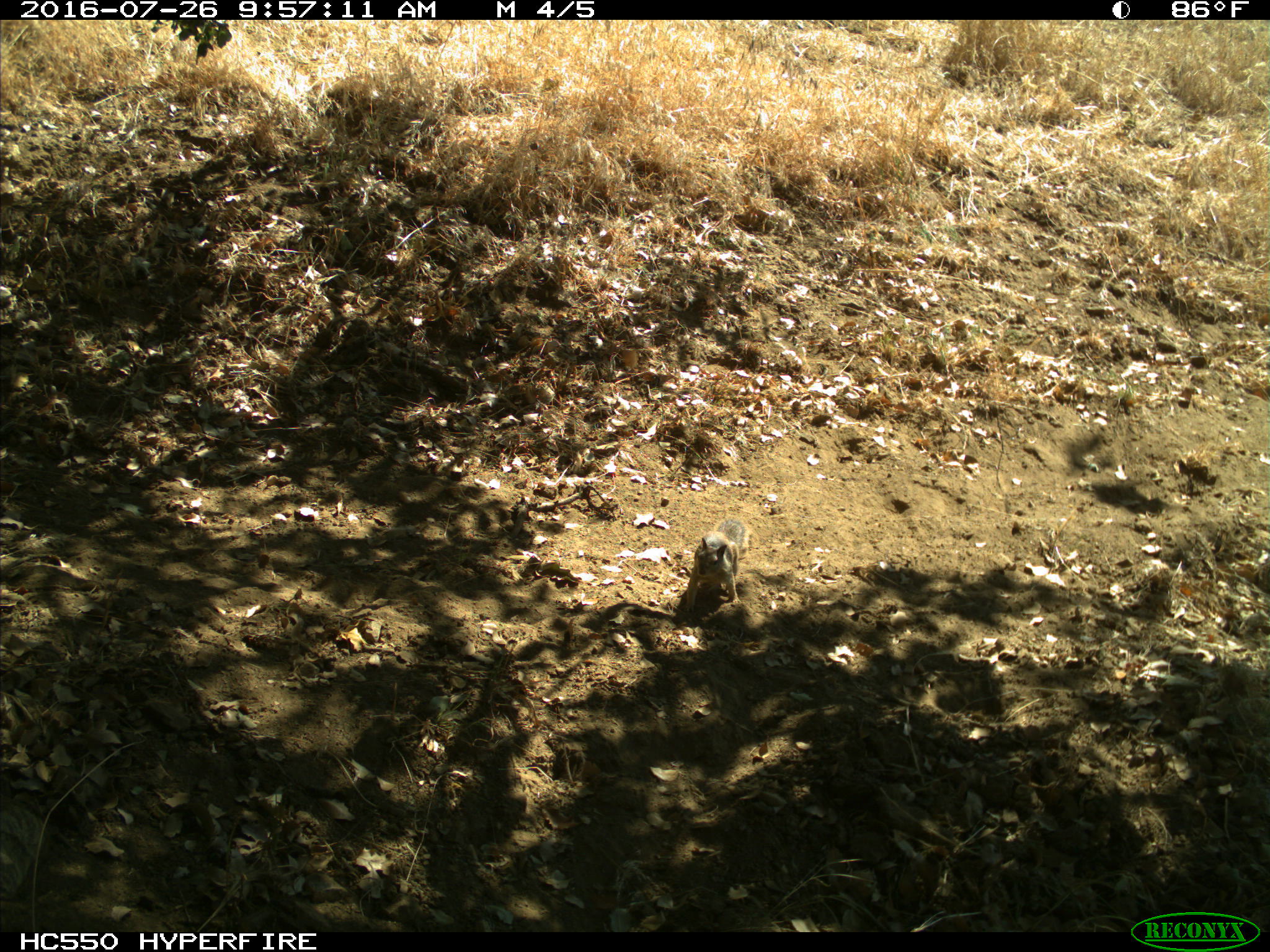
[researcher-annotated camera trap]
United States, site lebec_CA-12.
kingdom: Animalia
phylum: Chordata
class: Mammalia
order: Rodentia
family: Sciuridae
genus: Otospermophilus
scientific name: Otospermophilus beecheyi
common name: california ground squirrel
Otospermophilus beecheyi (california ground squirrel).